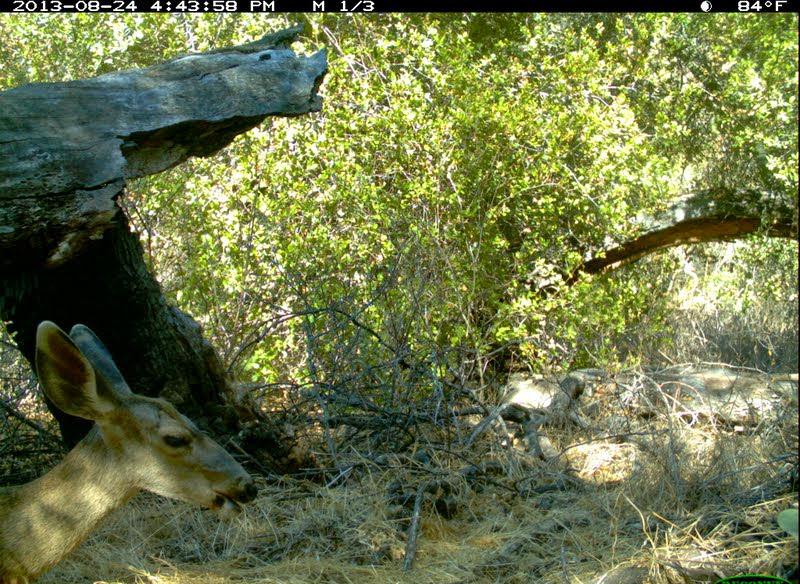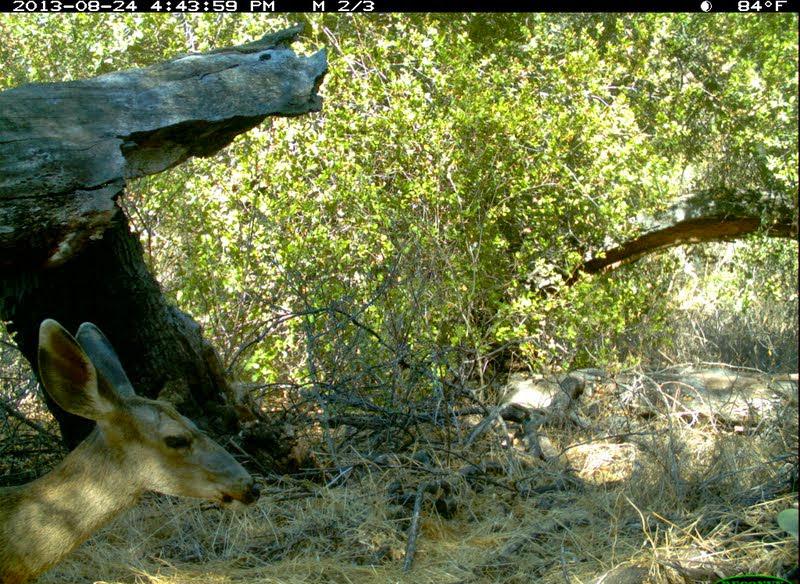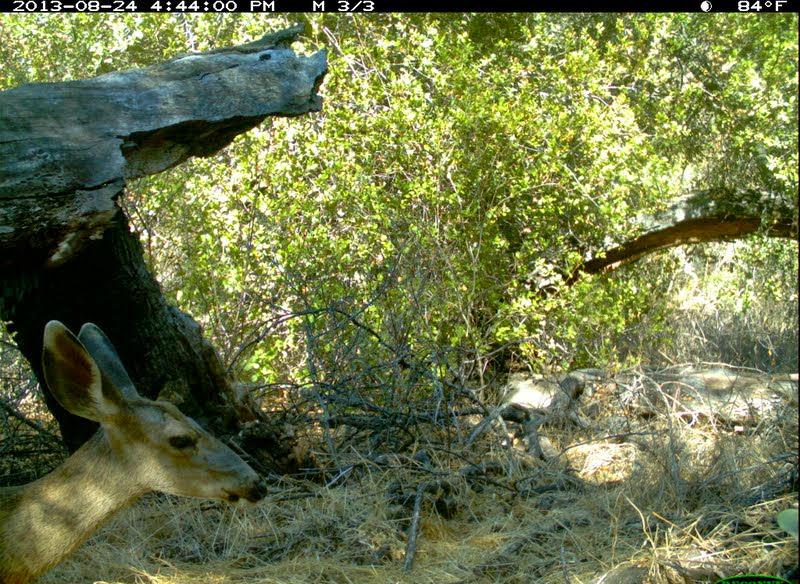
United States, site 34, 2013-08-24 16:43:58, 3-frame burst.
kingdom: Animalia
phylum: Chordata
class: Mammalia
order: Artiodactyla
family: Cervidae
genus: Odocoileus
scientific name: Odocoileus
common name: deer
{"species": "deer (Odocoileus)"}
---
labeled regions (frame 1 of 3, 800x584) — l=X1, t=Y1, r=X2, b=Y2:
deer: l=0, t=319, r=257, b=584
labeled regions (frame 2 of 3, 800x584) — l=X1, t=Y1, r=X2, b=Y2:
deer: l=0, t=318, r=262, b=584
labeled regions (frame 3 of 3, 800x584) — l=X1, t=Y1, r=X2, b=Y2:
deer: l=0, t=318, r=269, b=584